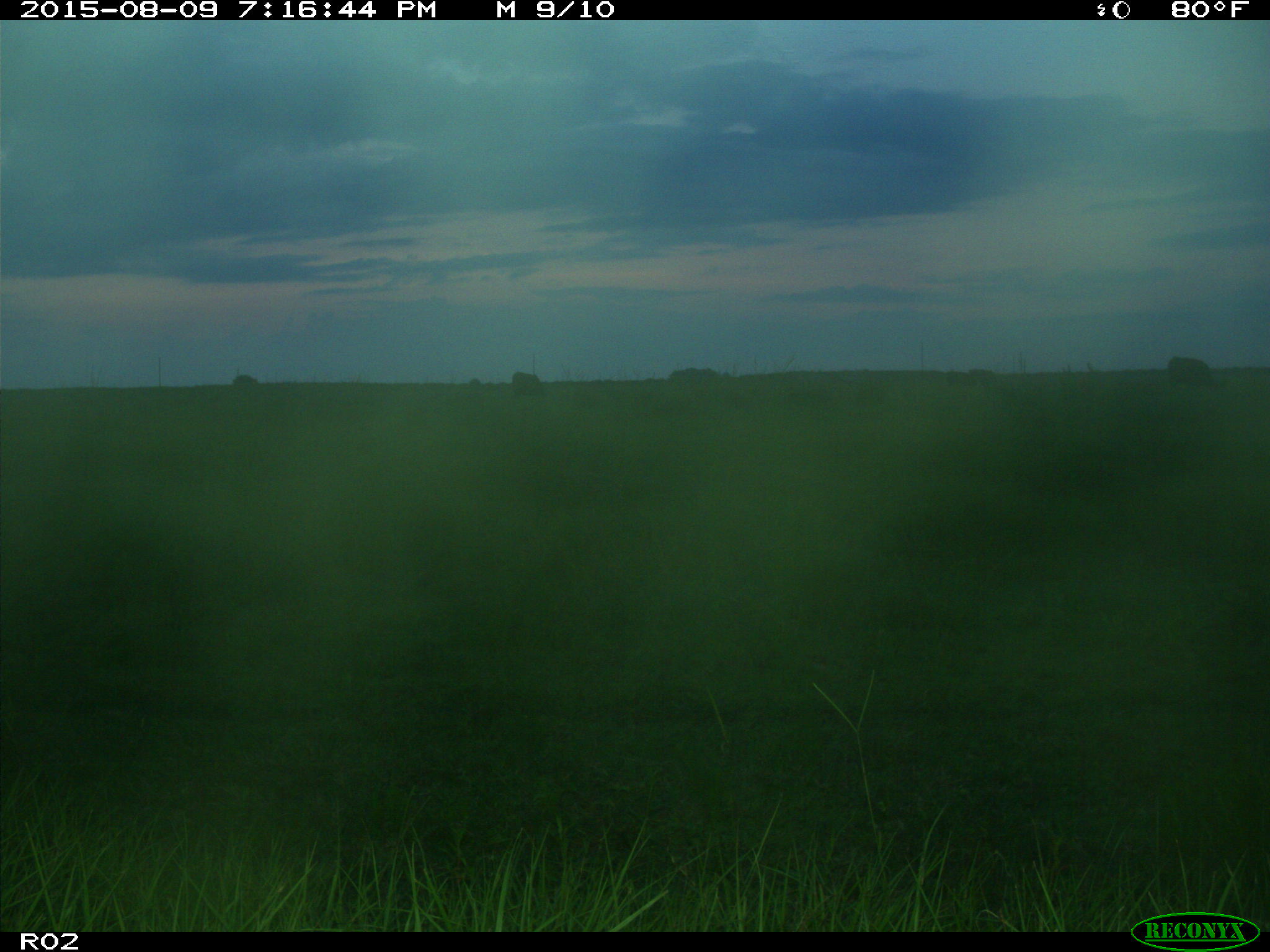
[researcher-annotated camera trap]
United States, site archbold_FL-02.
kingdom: Animalia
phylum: Chordata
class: Mammalia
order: Artiodactyla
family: Bovidae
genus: Bos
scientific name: Bos taurus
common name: domestic cow